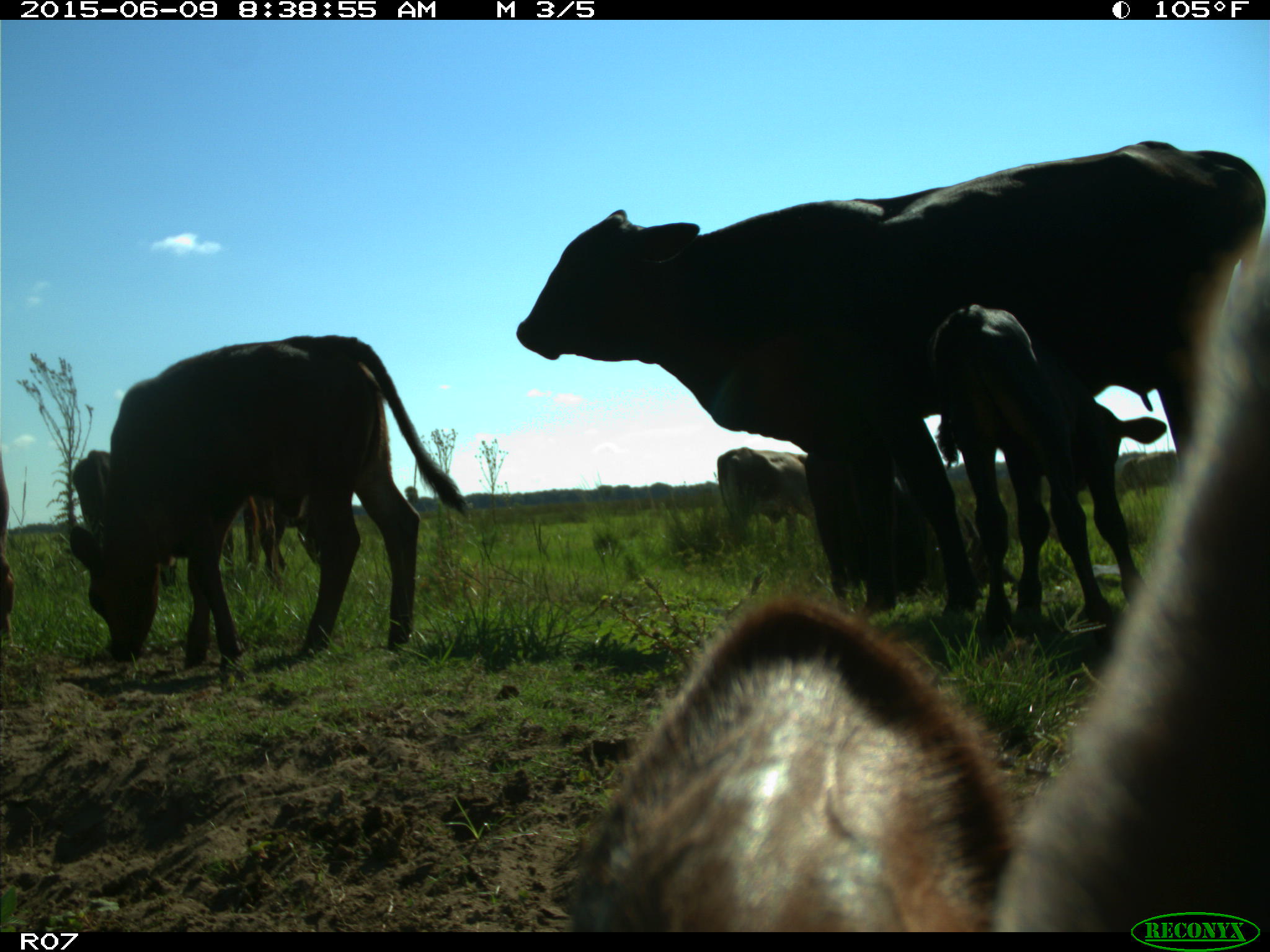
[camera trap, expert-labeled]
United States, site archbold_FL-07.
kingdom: Animalia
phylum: Chordata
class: Mammalia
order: Artiodactyla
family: Bovidae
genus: Bos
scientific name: Bos taurus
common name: domestic cow